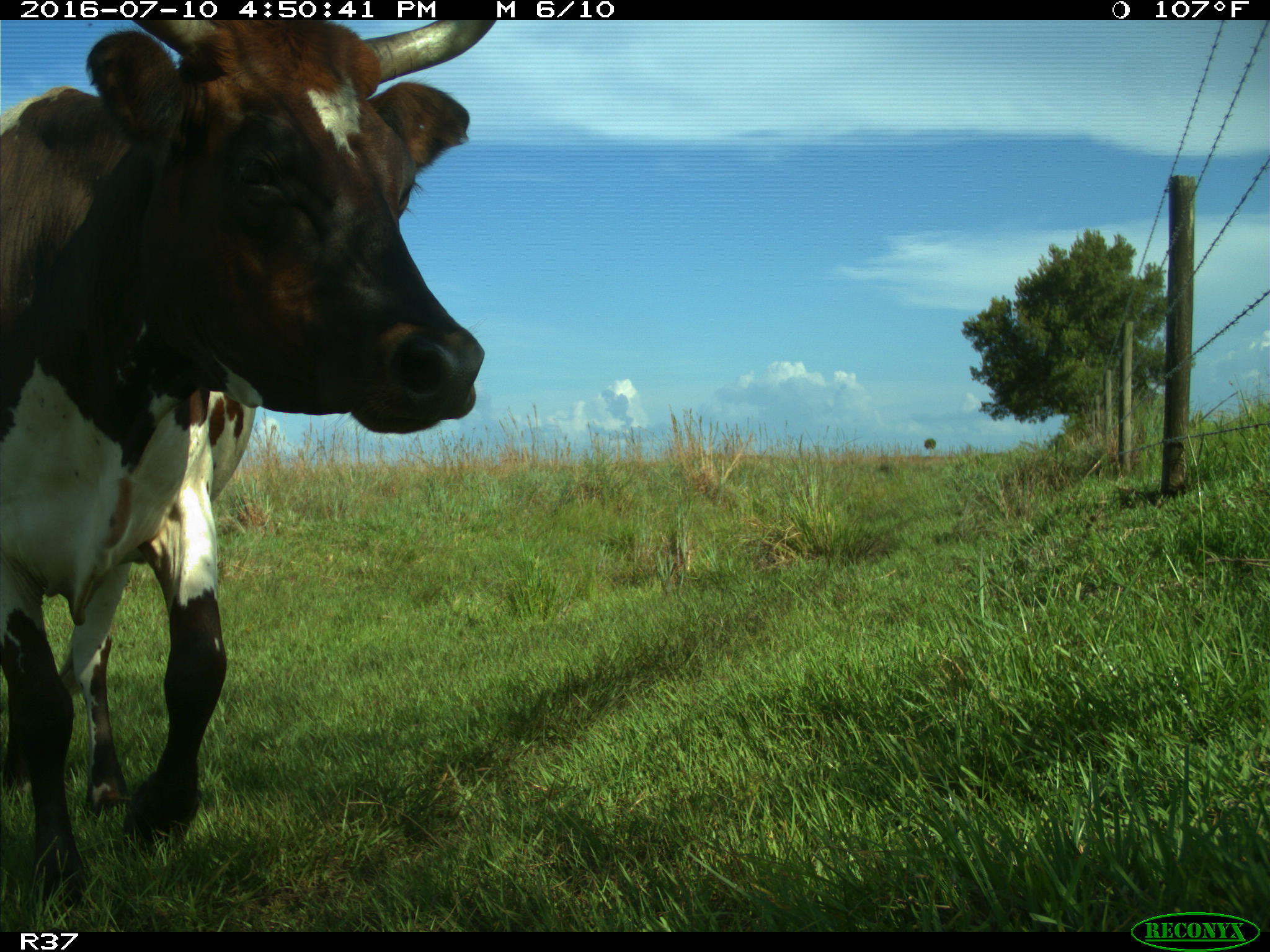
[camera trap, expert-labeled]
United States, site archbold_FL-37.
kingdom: Animalia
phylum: Chordata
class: Mammalia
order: Artiodactyla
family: Bovidae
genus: Bos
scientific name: Bos taurus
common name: domestic cow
Bos taurus (domestic cow).